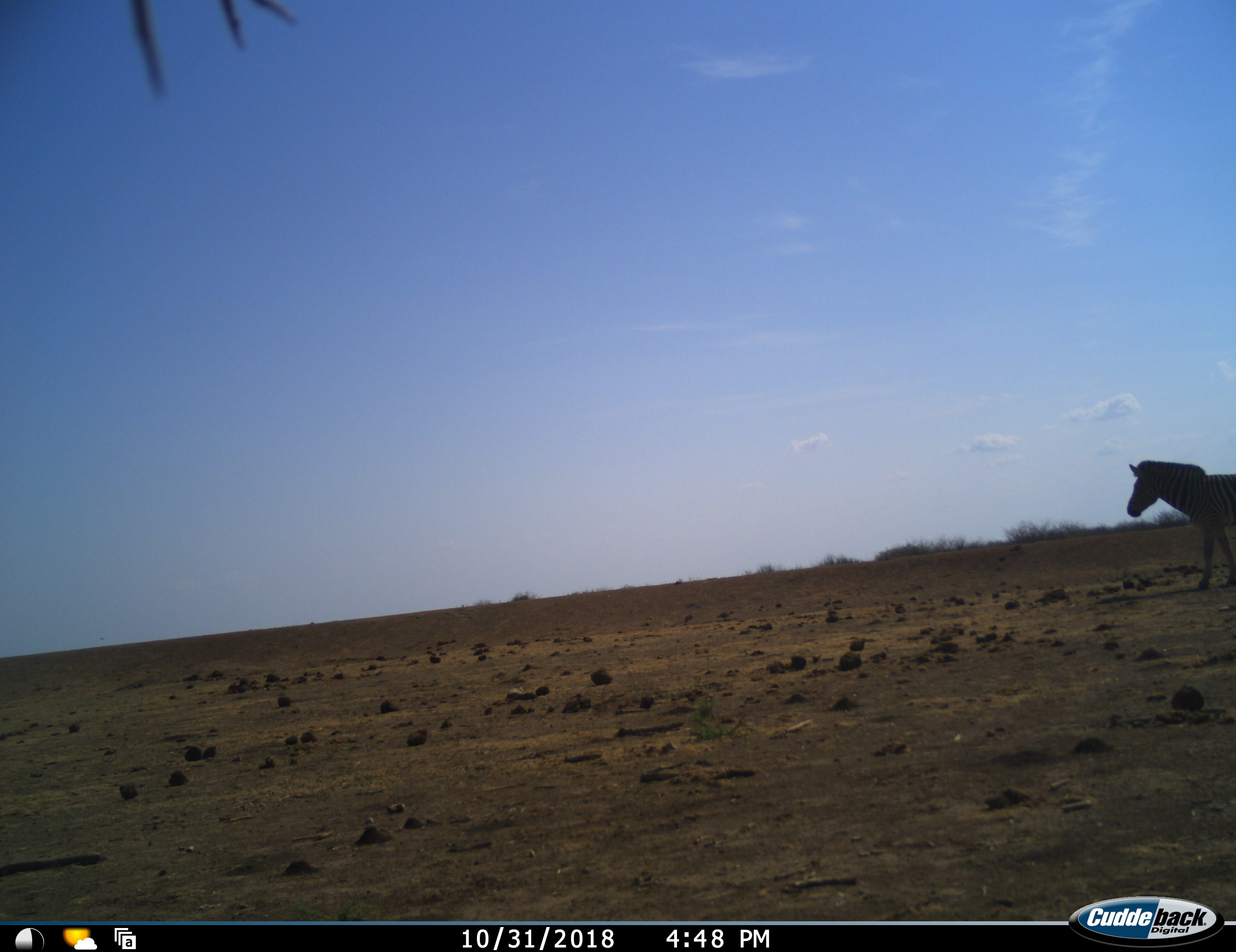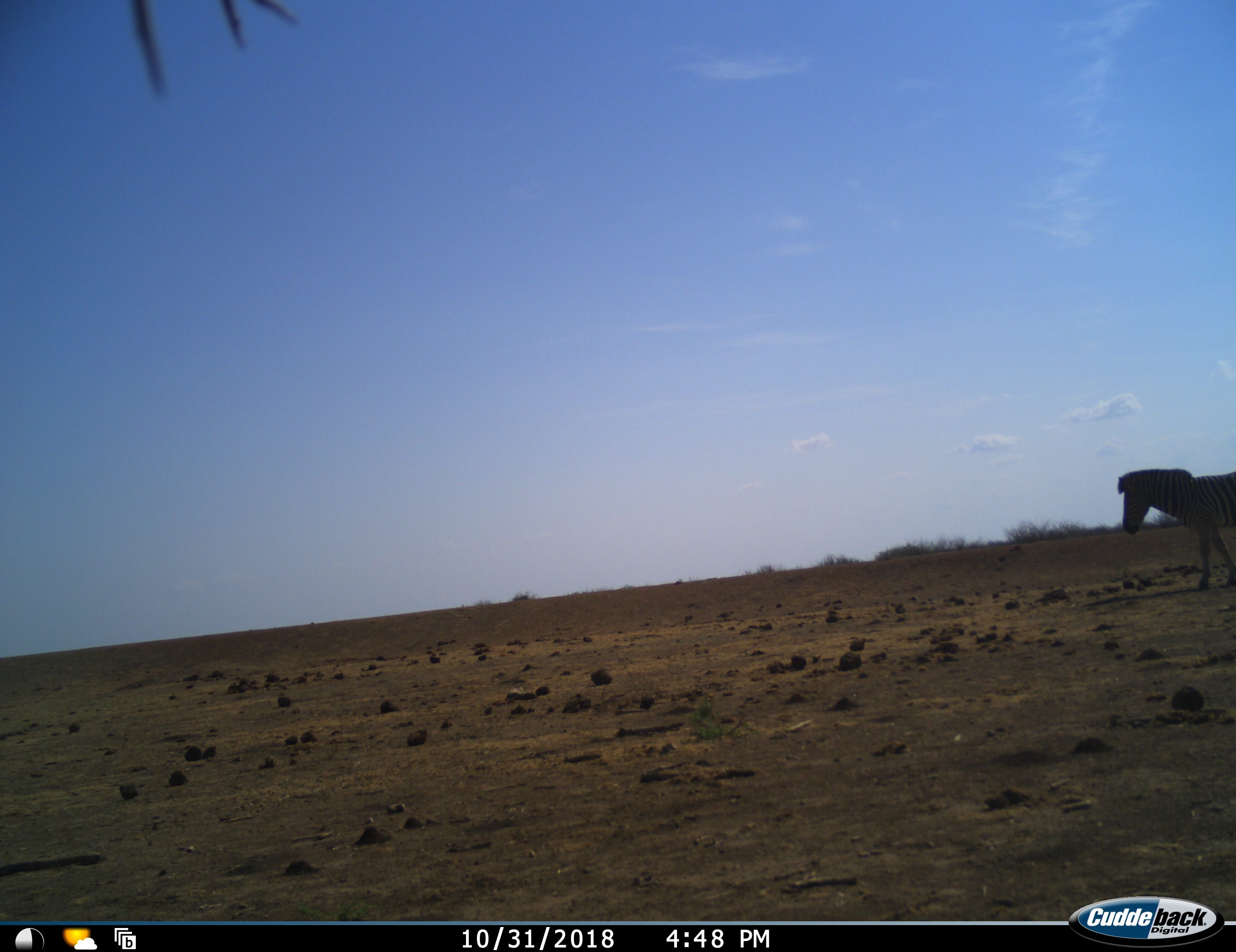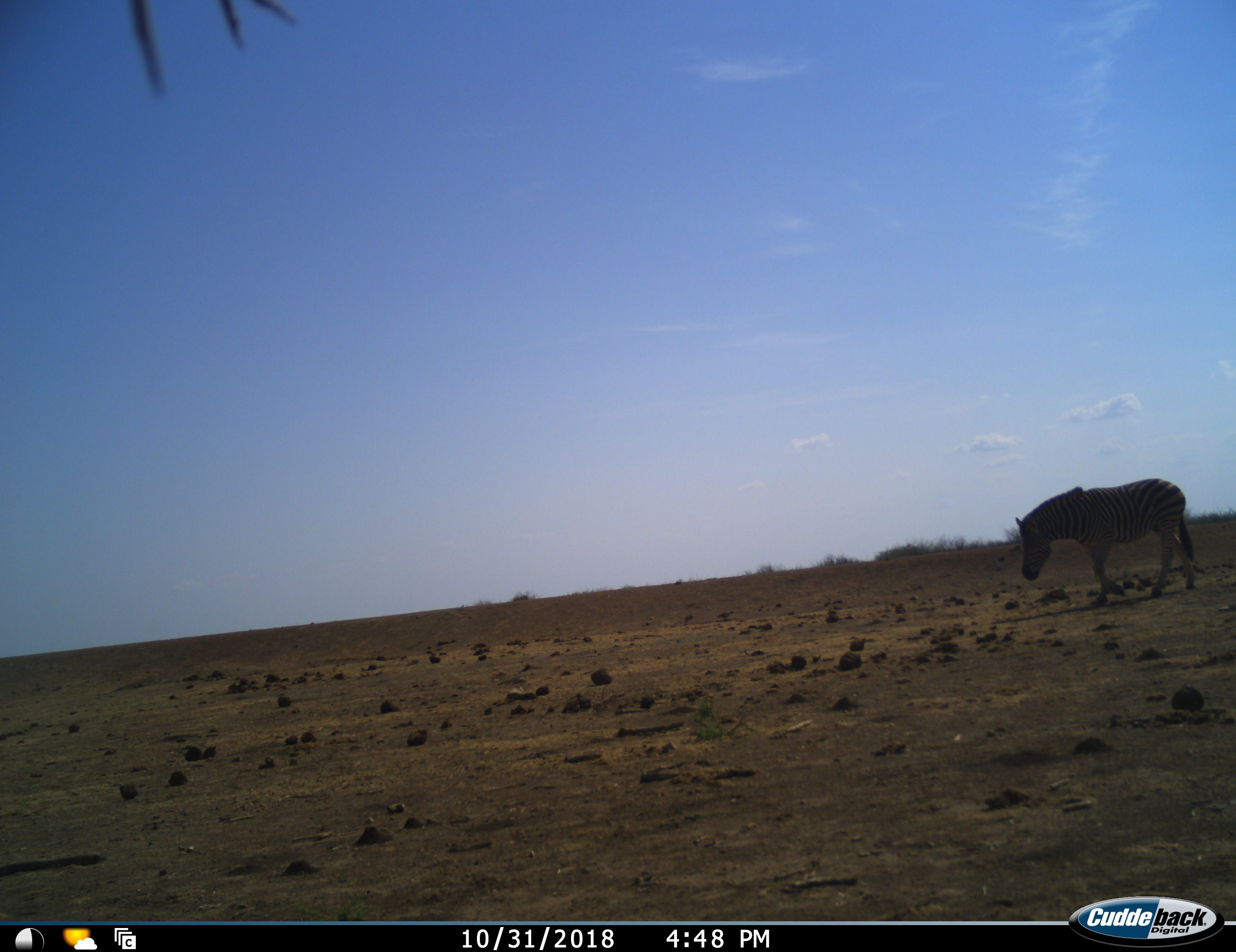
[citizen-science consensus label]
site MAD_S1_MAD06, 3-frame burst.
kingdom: Animalia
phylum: Chordata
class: Mammalia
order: Perissodactyla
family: Equidae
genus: Equus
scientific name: Equus quagga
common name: plains zebra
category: zebraplains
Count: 1.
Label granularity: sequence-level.